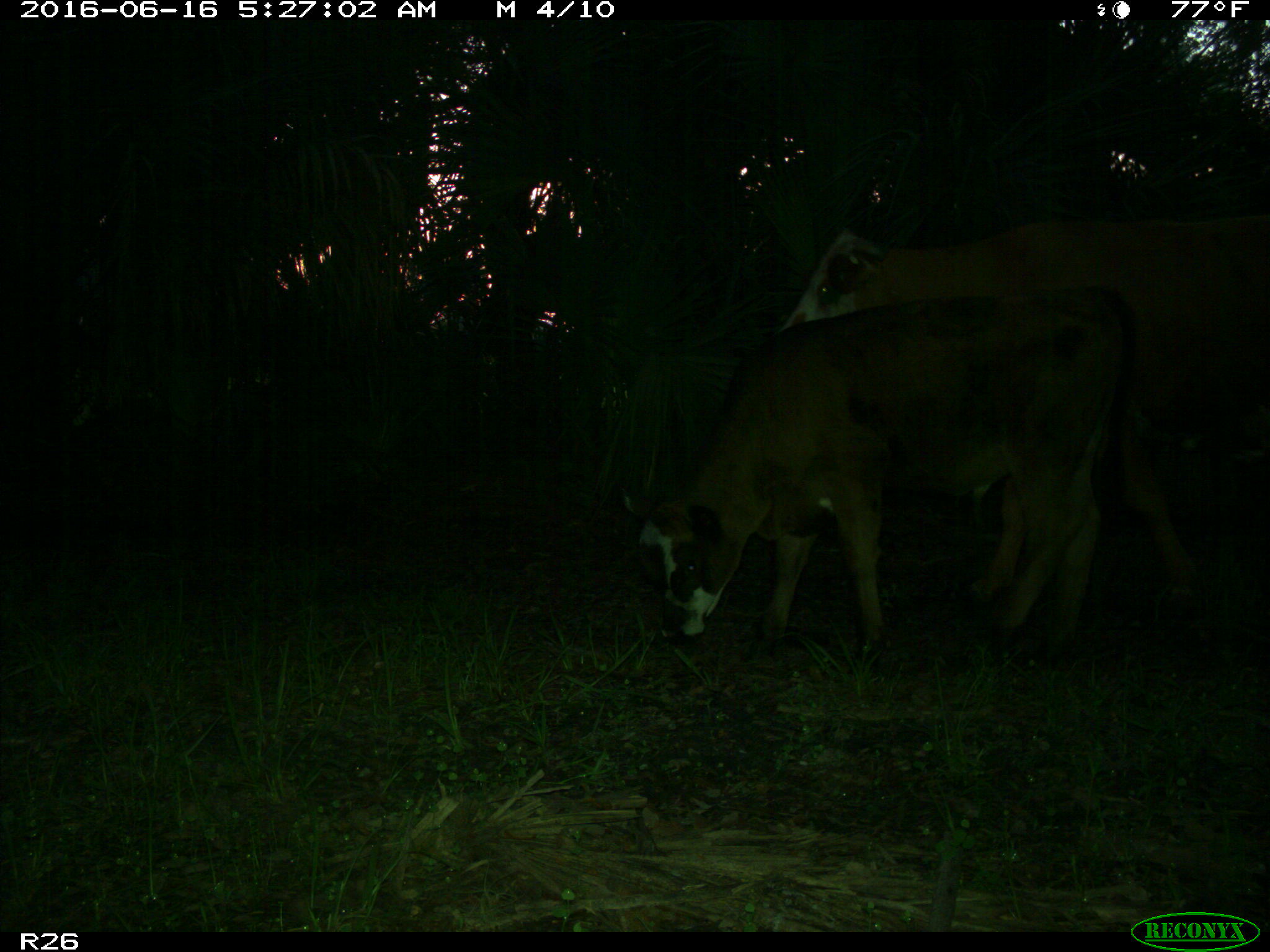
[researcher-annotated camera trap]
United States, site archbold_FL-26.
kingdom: Animalia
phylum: Chordata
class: Mammalia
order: Artiodactyla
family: Bovidae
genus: Bos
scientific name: Bos taurus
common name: domestic cow